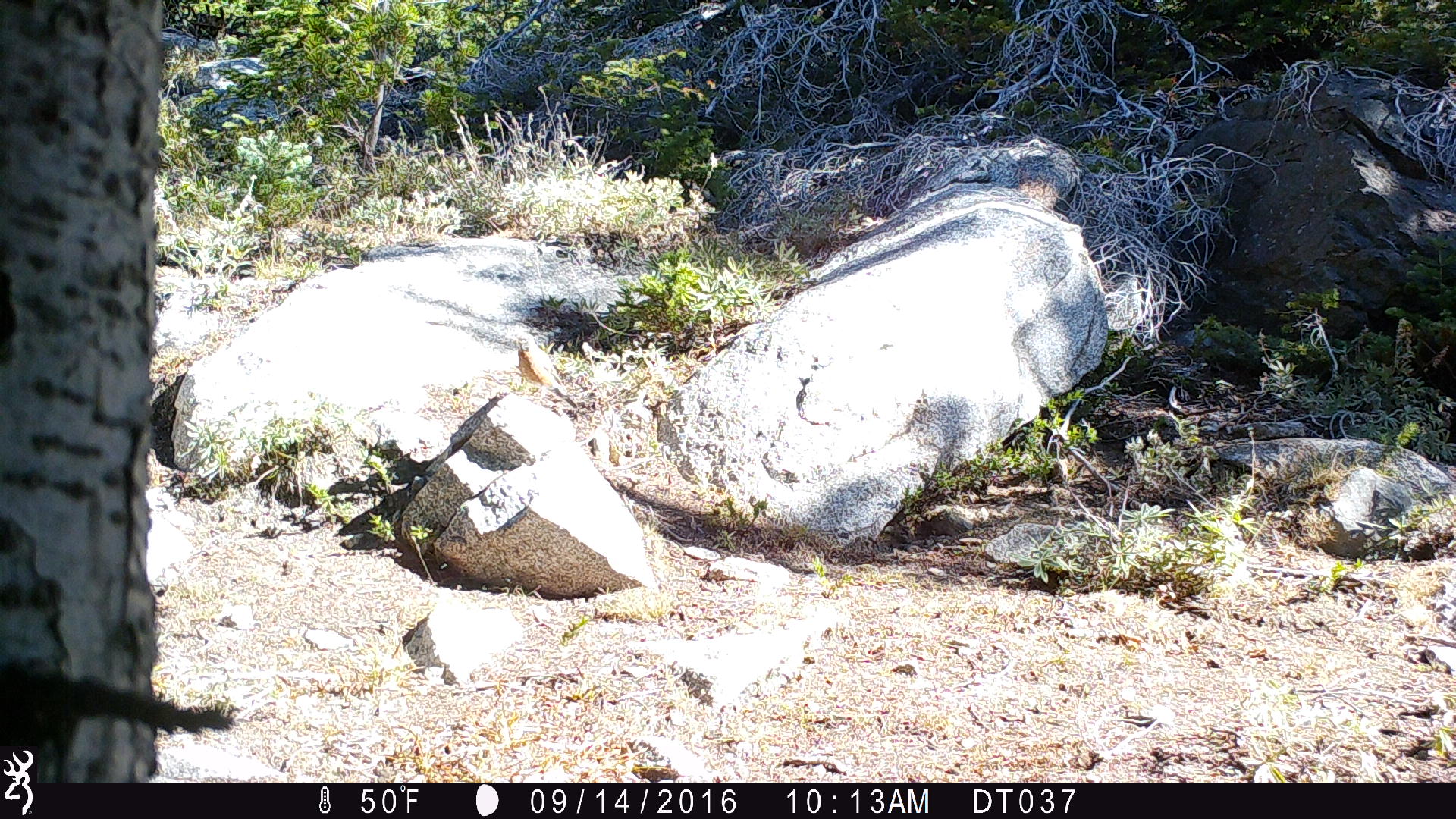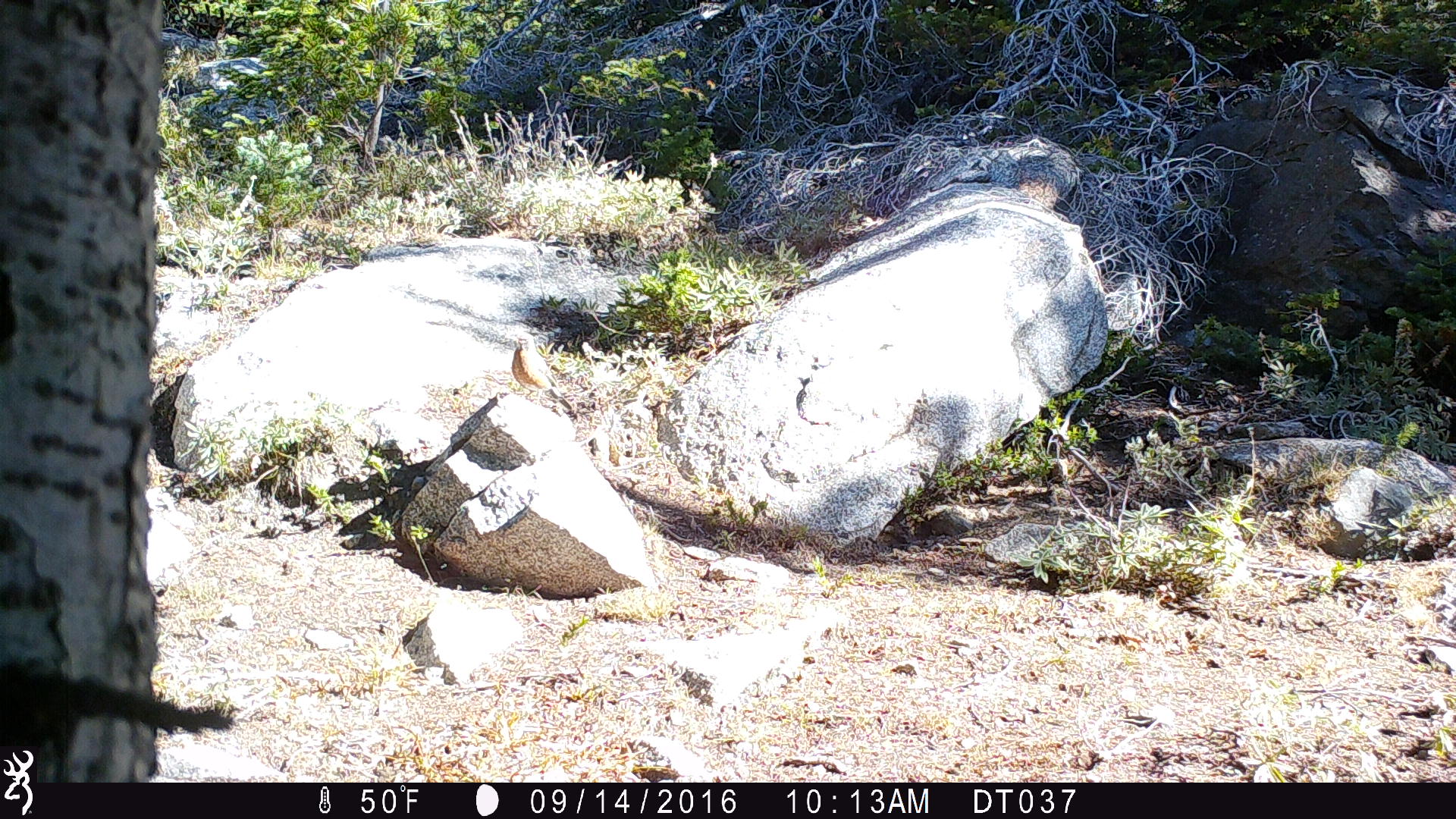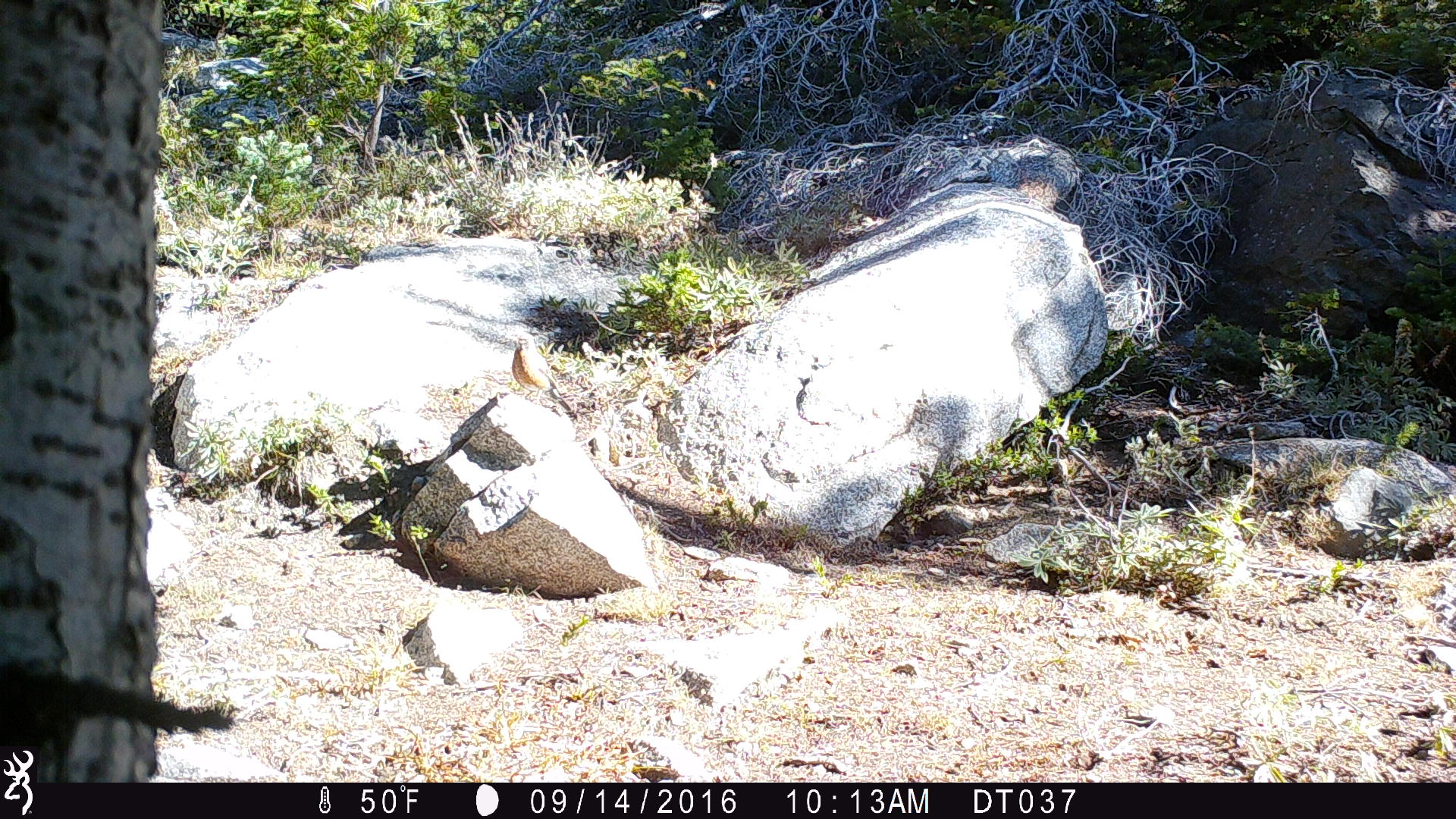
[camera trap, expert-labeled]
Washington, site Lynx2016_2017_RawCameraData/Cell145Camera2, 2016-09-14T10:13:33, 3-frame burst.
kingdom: Animalia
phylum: Chordata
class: Aves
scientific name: Aves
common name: birds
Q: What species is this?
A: Aves (birds).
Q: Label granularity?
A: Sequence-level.